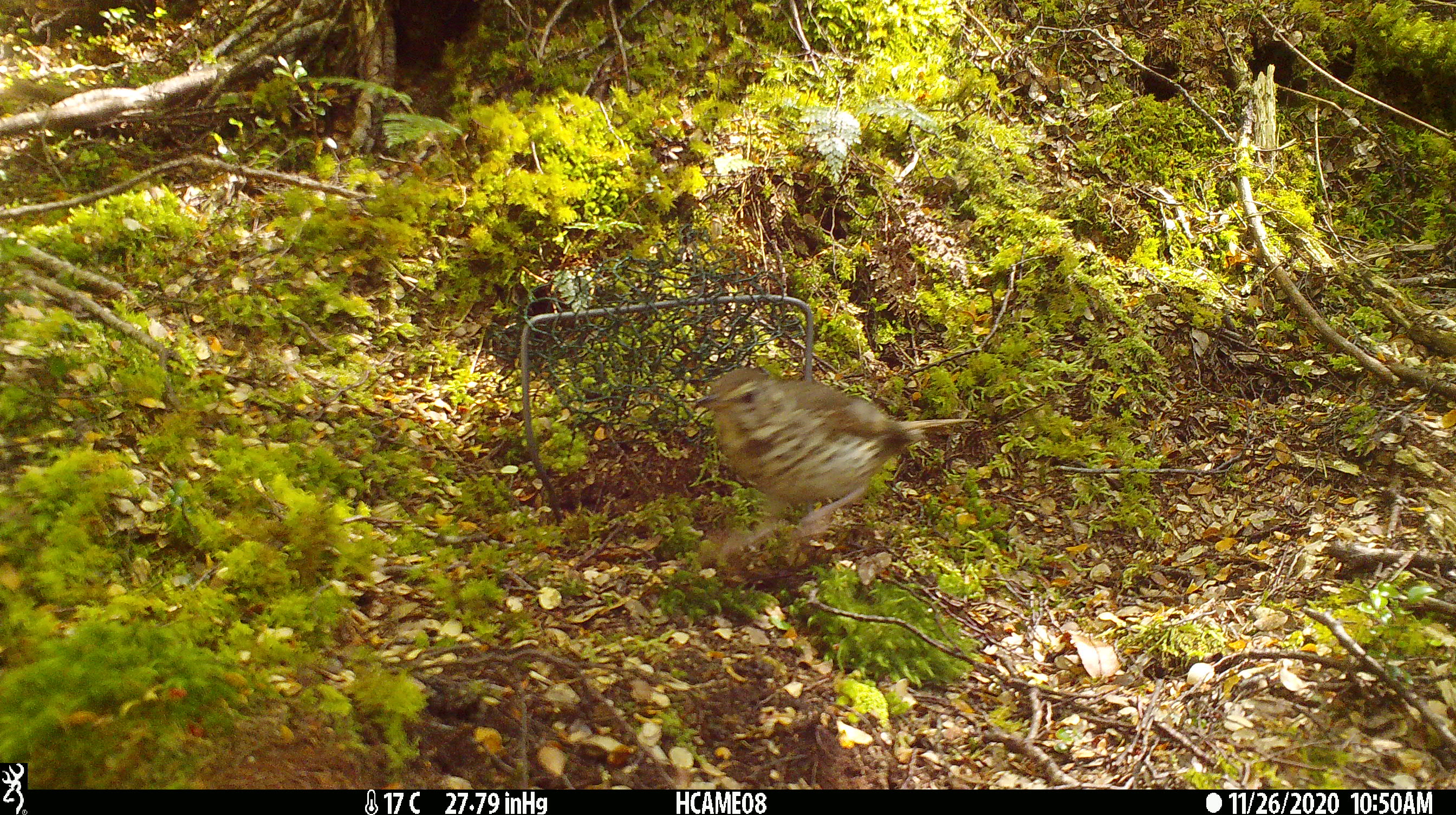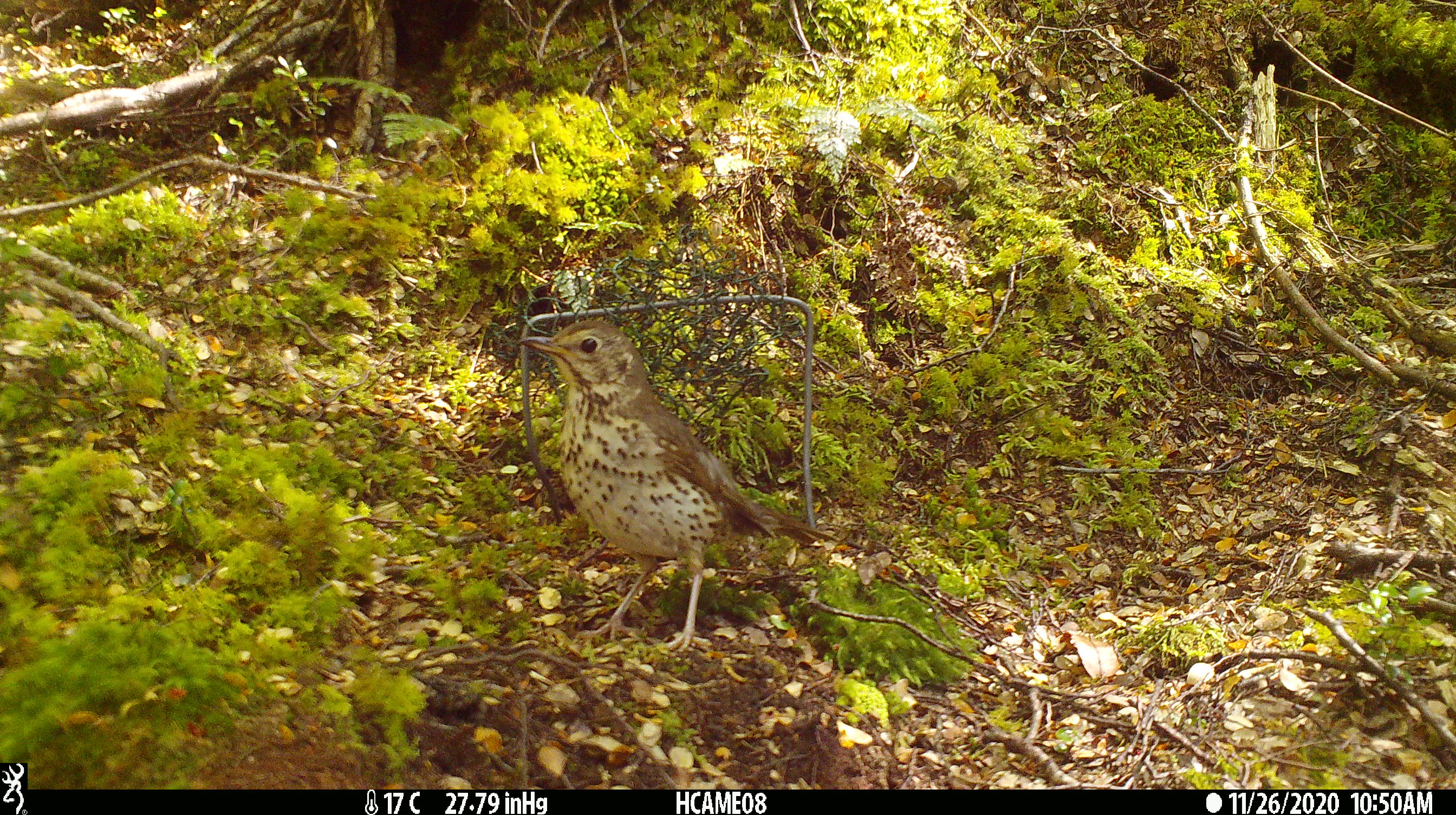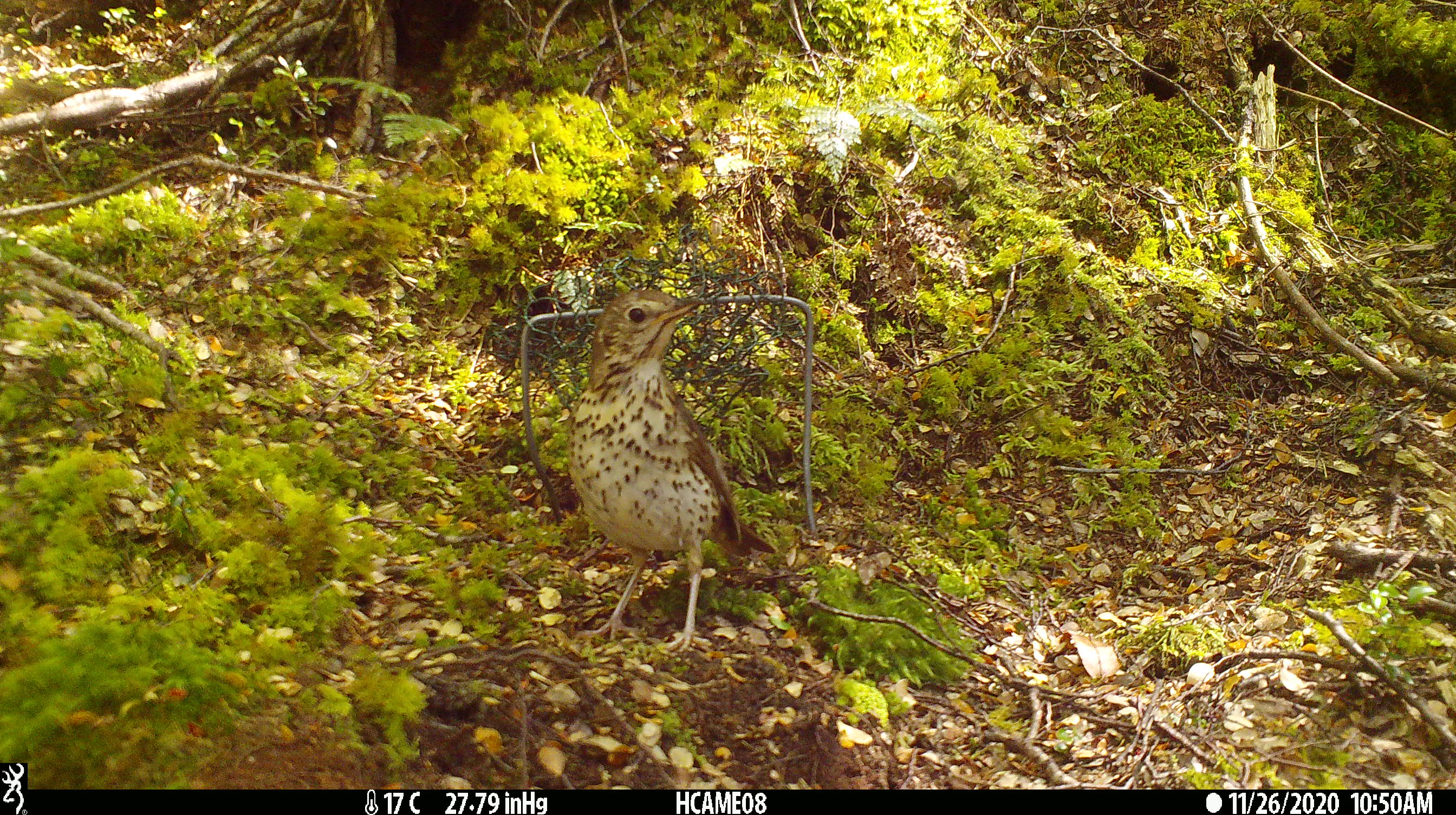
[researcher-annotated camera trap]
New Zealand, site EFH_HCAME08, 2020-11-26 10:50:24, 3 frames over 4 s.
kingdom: Animalia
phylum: Chordata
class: Aves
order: Passeriformes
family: Turdidae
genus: Turdus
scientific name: Turdus philomelos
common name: song thrush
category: thrush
Thrush (song thrush) (Turdus philomelos).